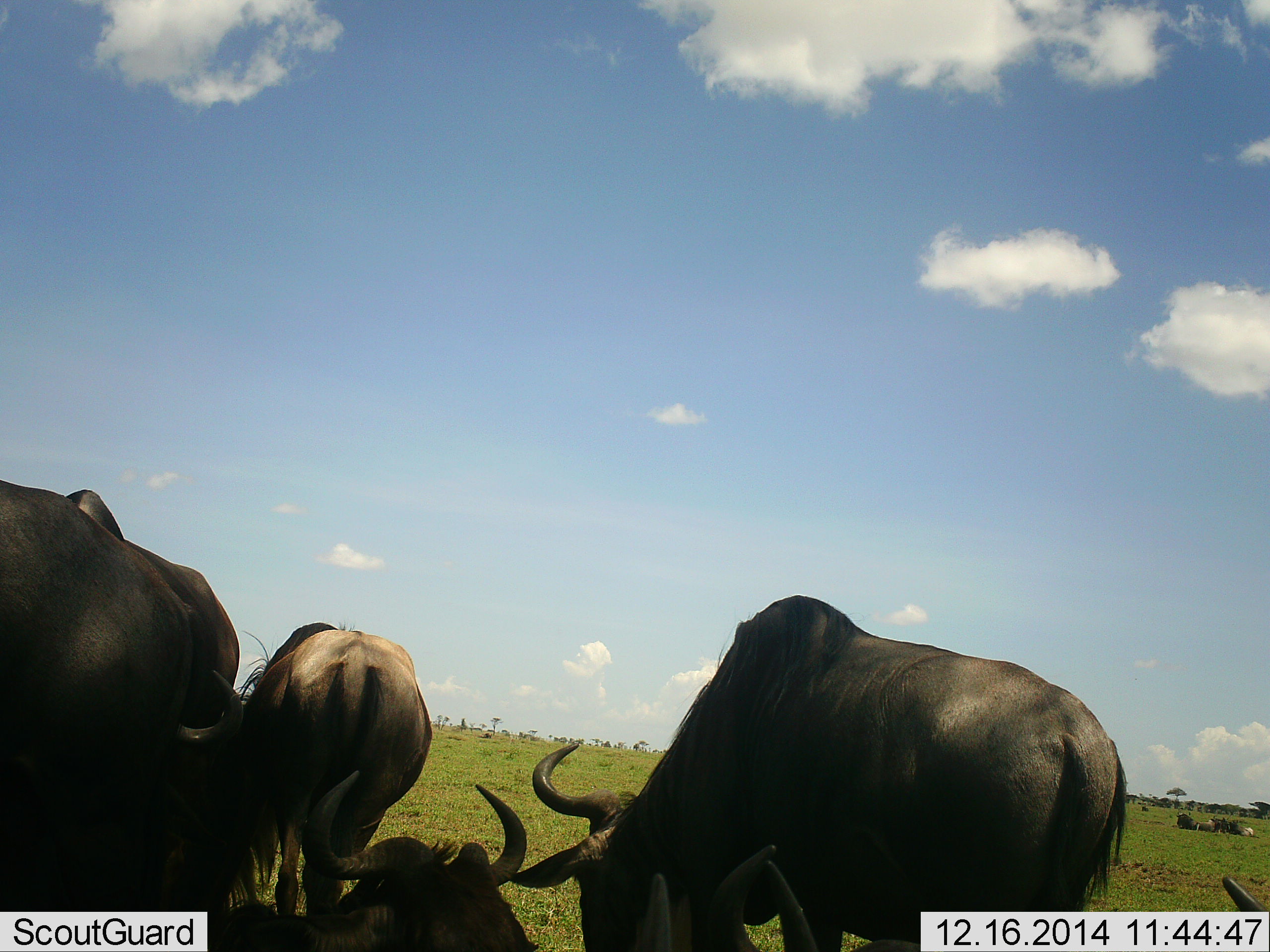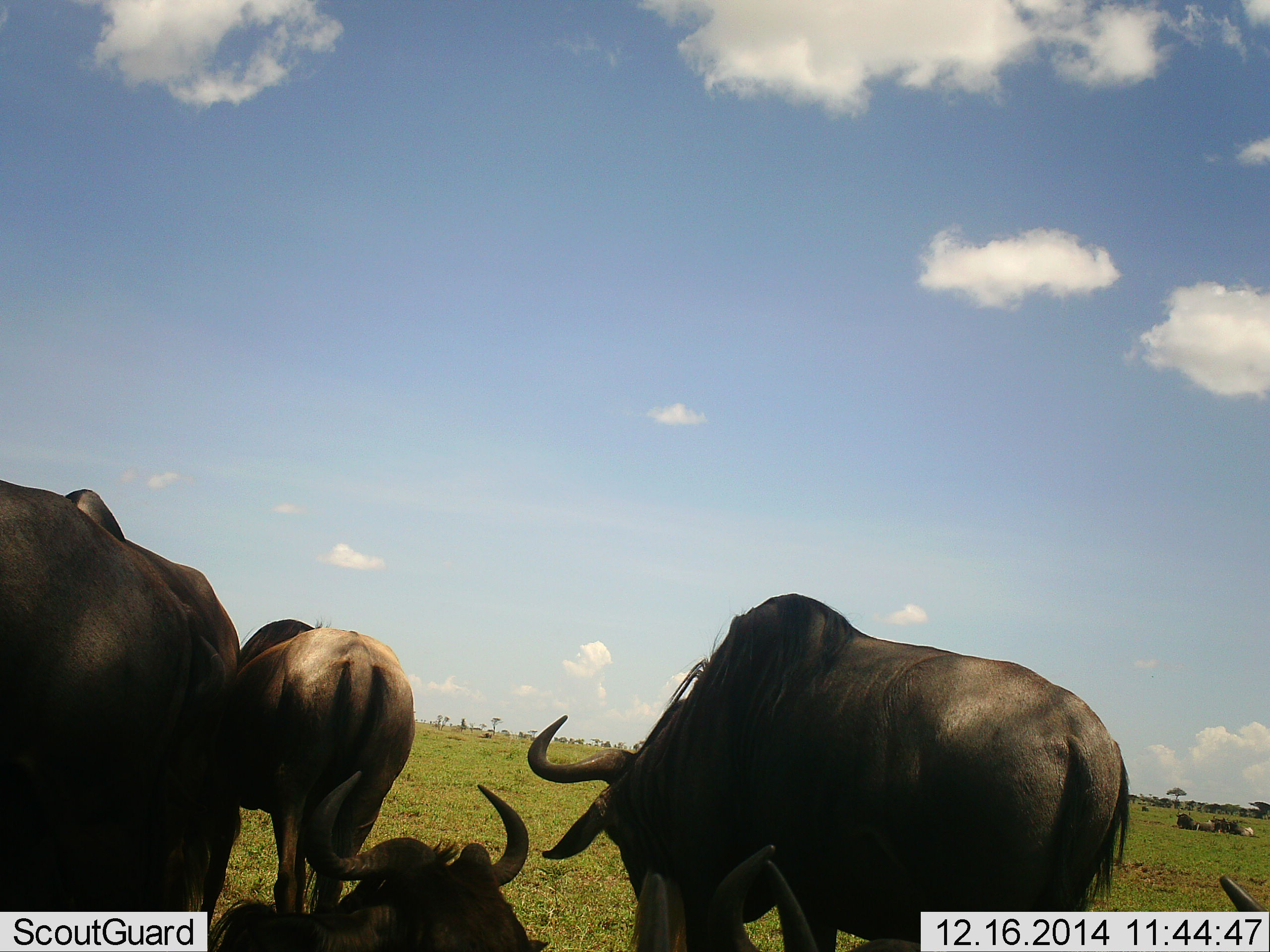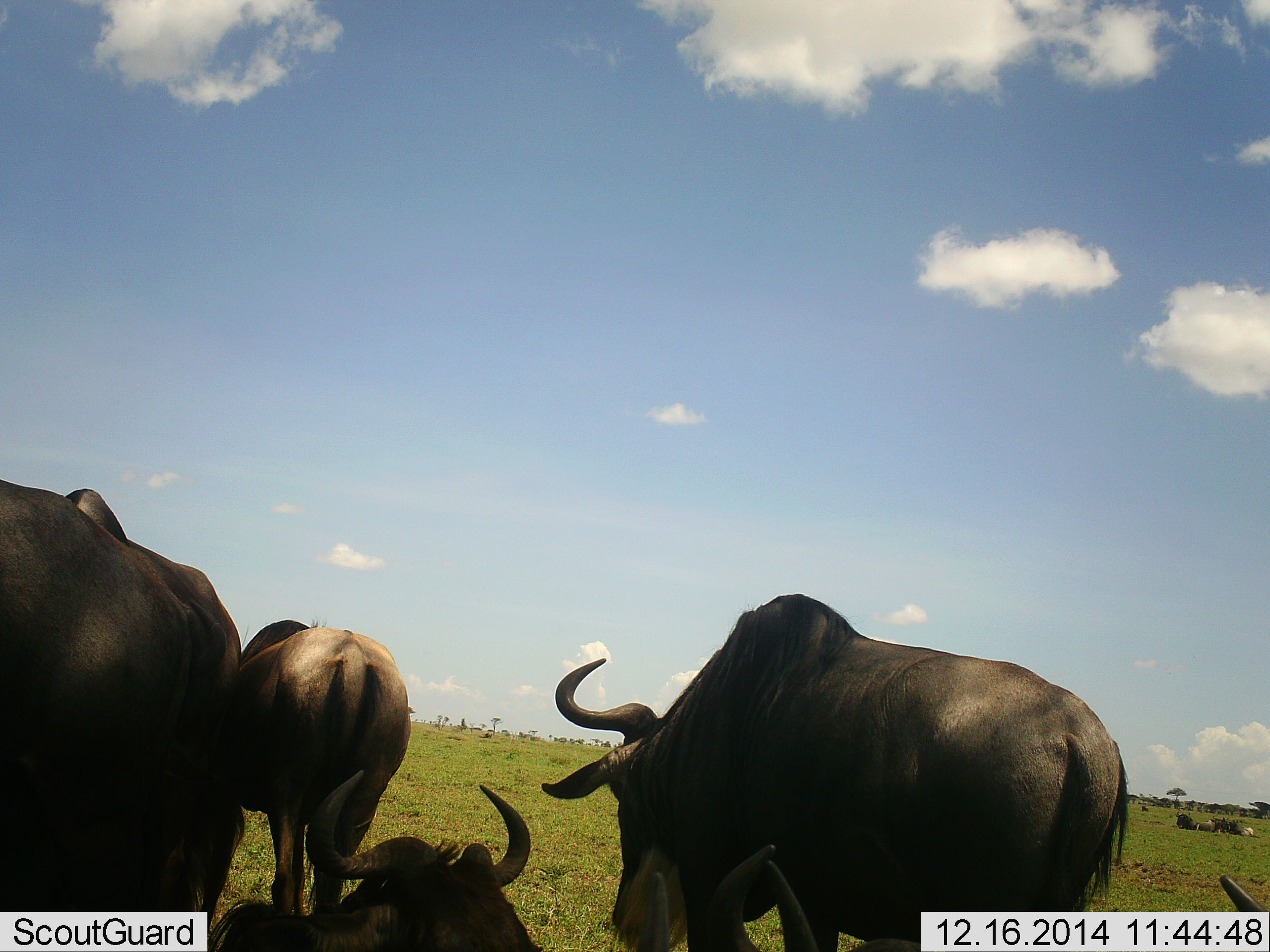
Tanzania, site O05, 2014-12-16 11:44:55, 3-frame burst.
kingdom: Animalia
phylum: Chordata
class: Mammalia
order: Artiodactyla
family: Bovidae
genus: Connochaetes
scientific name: Connochaetes taurinus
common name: blue wildebeest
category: wildebeest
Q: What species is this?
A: Wildebeest (blue wildebeest) (Connochaetes taurinus).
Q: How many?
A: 6.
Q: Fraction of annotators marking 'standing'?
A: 80%.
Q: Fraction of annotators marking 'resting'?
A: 90%.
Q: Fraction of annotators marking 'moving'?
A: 0%.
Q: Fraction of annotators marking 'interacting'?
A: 0%.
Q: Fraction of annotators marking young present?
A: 0%.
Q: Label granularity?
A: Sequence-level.